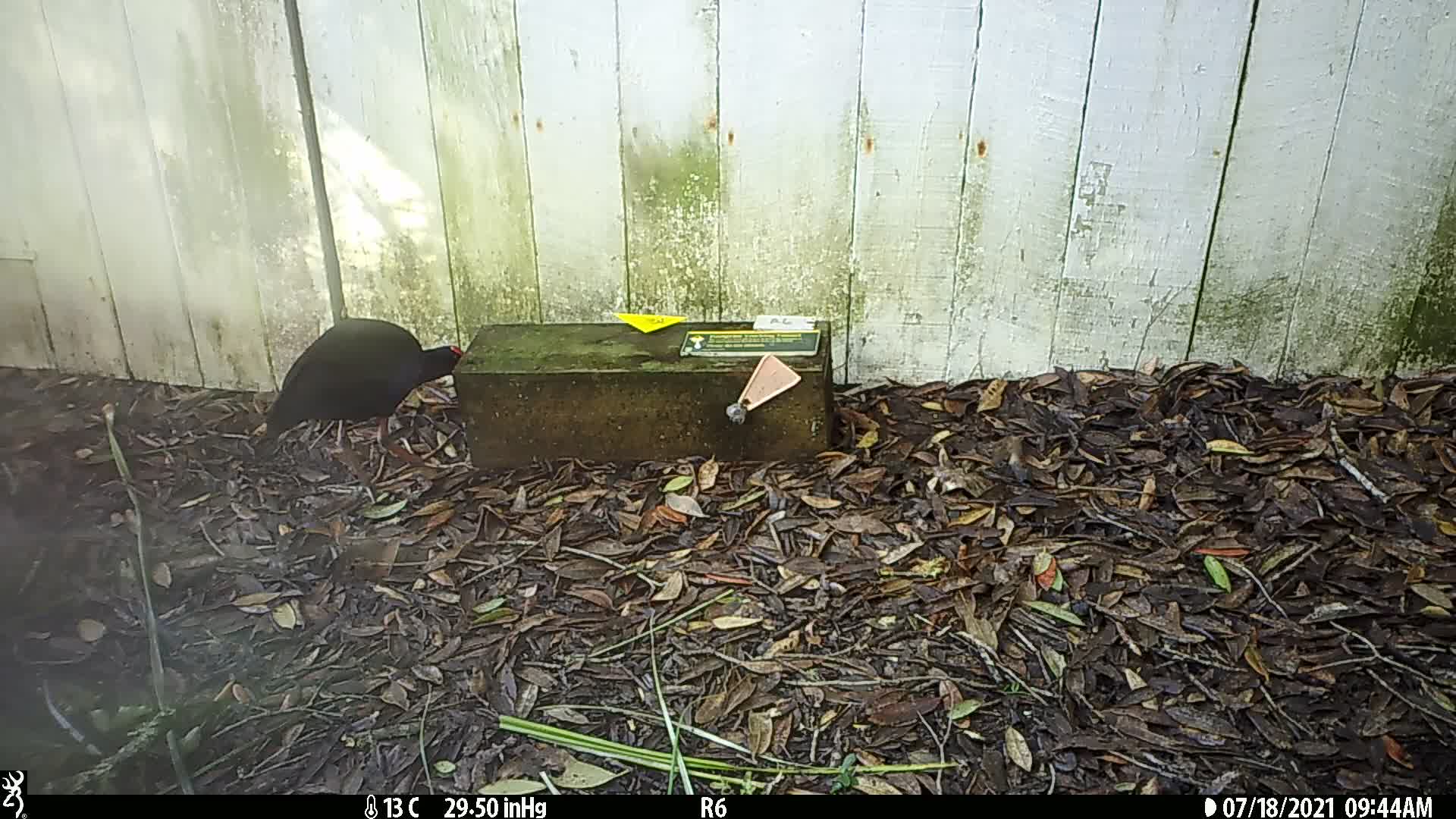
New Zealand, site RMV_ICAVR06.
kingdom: Animalia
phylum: Chordata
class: Aves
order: Gruiformes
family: Rallidae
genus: Porphyrio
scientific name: Porphyrio melanotus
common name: australasian swamphen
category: pukeko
Pukeko (australasian swamphen) (Porphyrio melanotus).